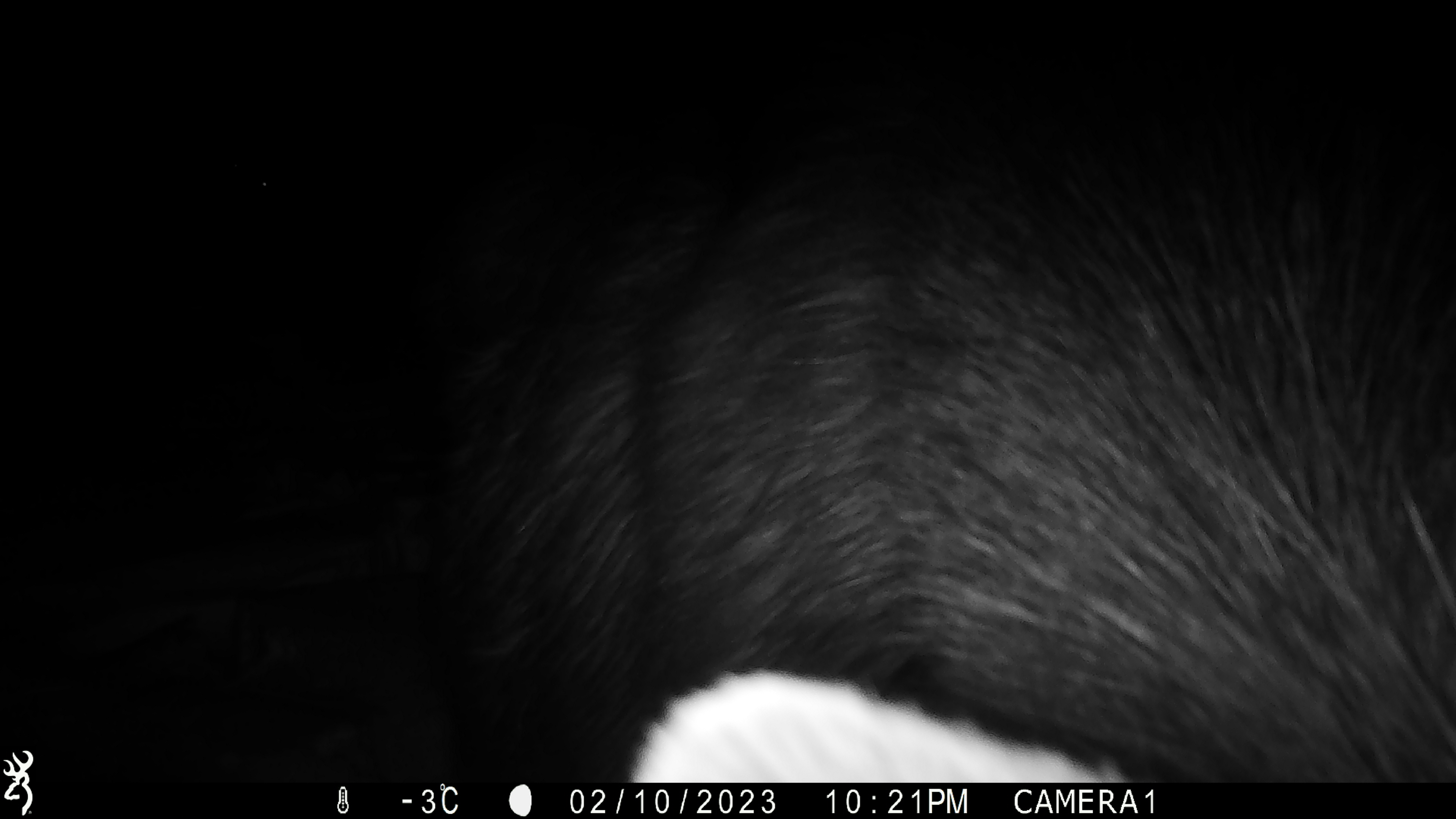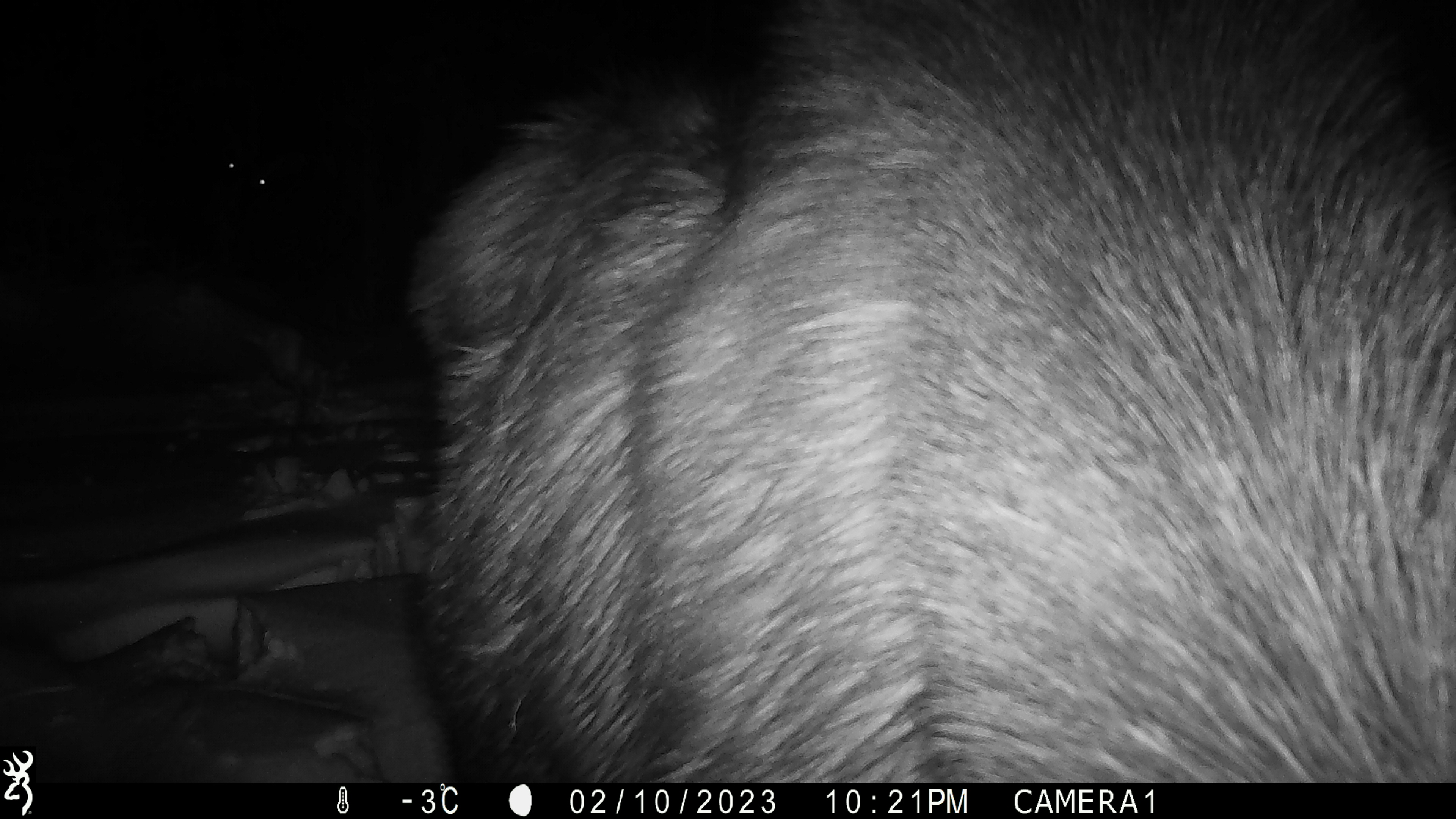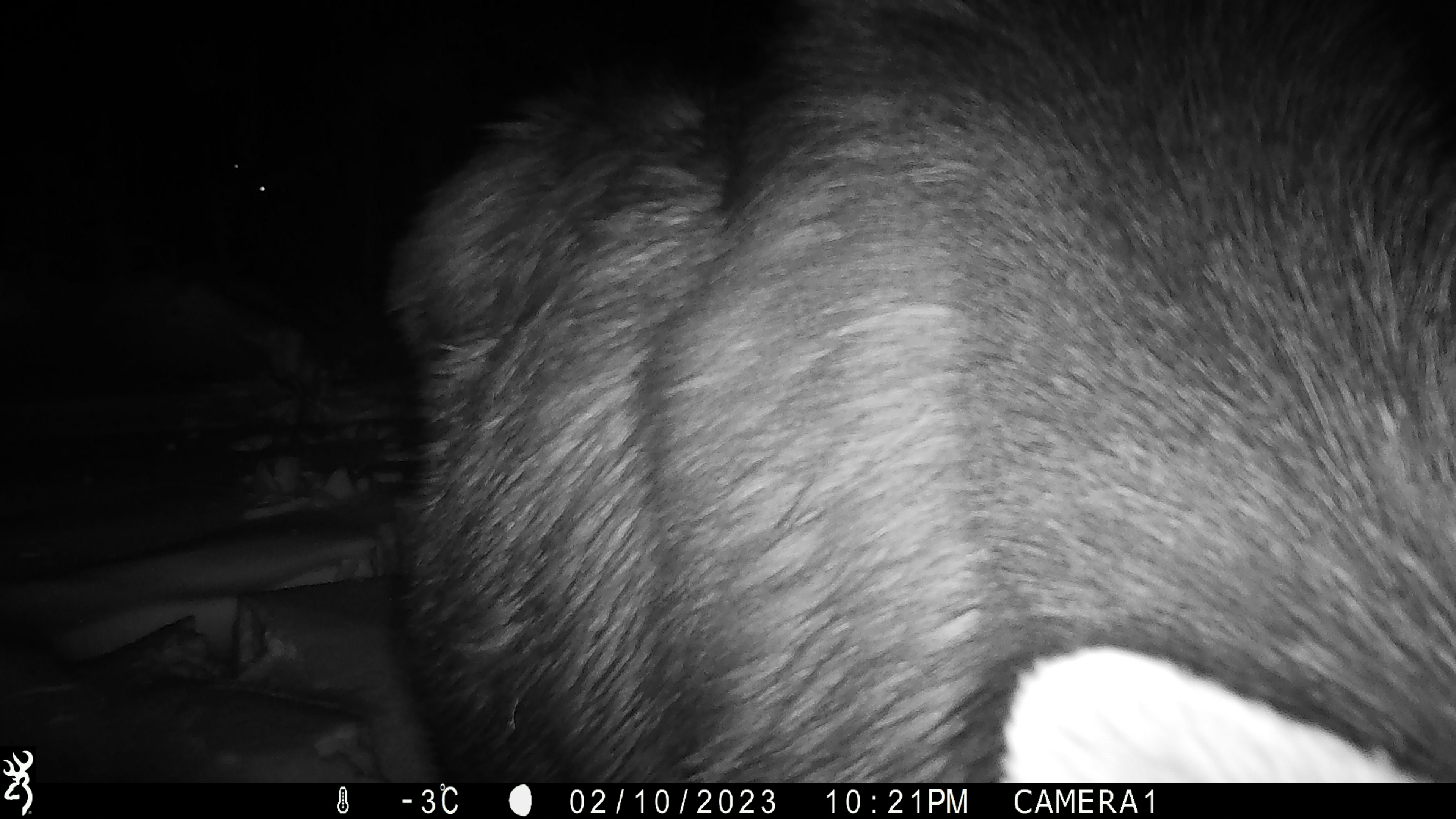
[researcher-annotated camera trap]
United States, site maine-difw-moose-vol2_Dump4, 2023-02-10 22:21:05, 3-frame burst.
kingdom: Animalia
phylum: Chordata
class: Mammalia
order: Artiodactyla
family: Cervidae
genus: Alces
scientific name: Alces alces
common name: moose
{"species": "moose (Alces alces)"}